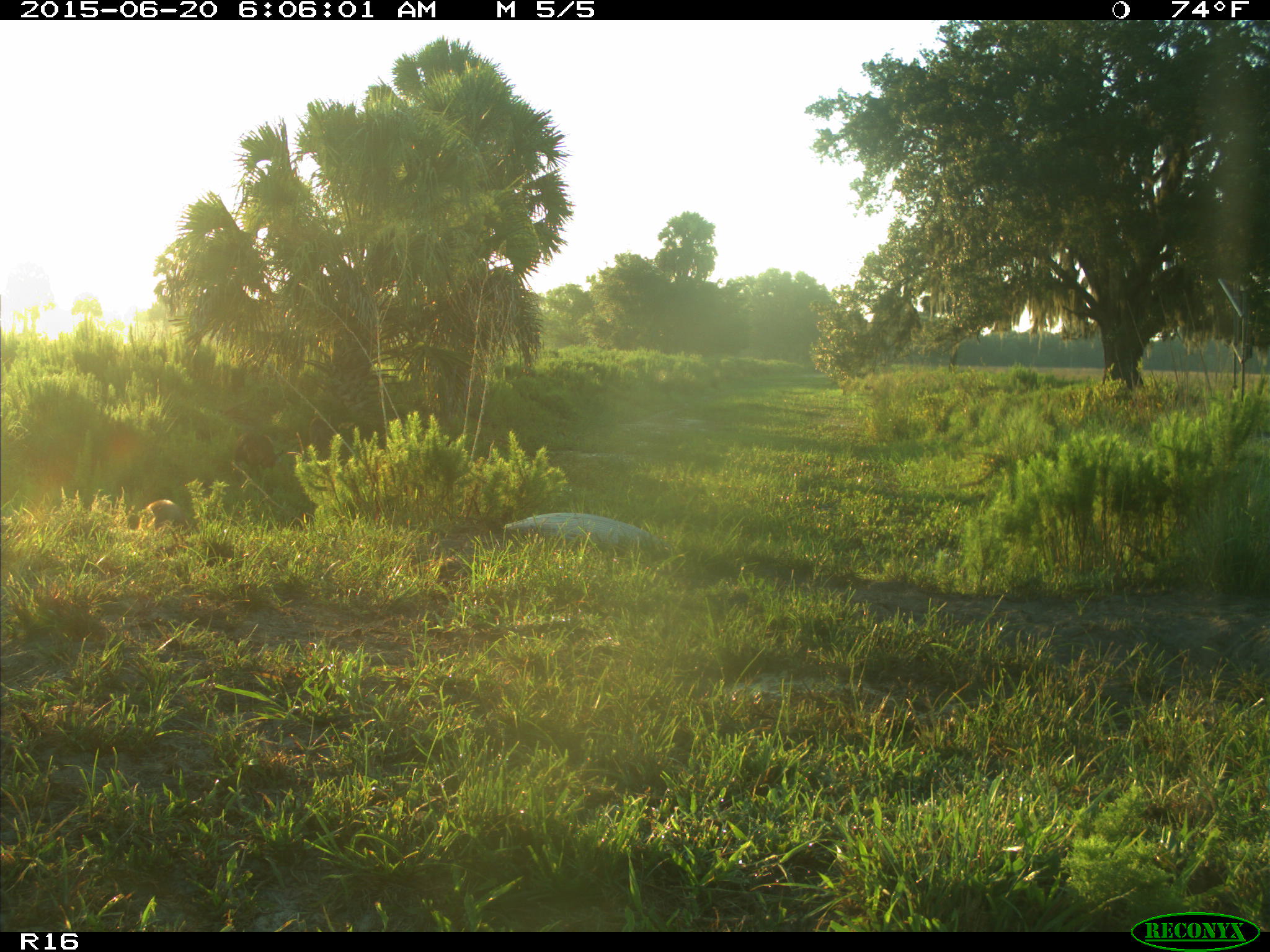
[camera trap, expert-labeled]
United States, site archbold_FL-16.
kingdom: Animalia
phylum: Chordata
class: Mammalia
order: Artiodactyla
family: Suidae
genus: Sus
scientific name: Sus scrofa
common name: wild boar